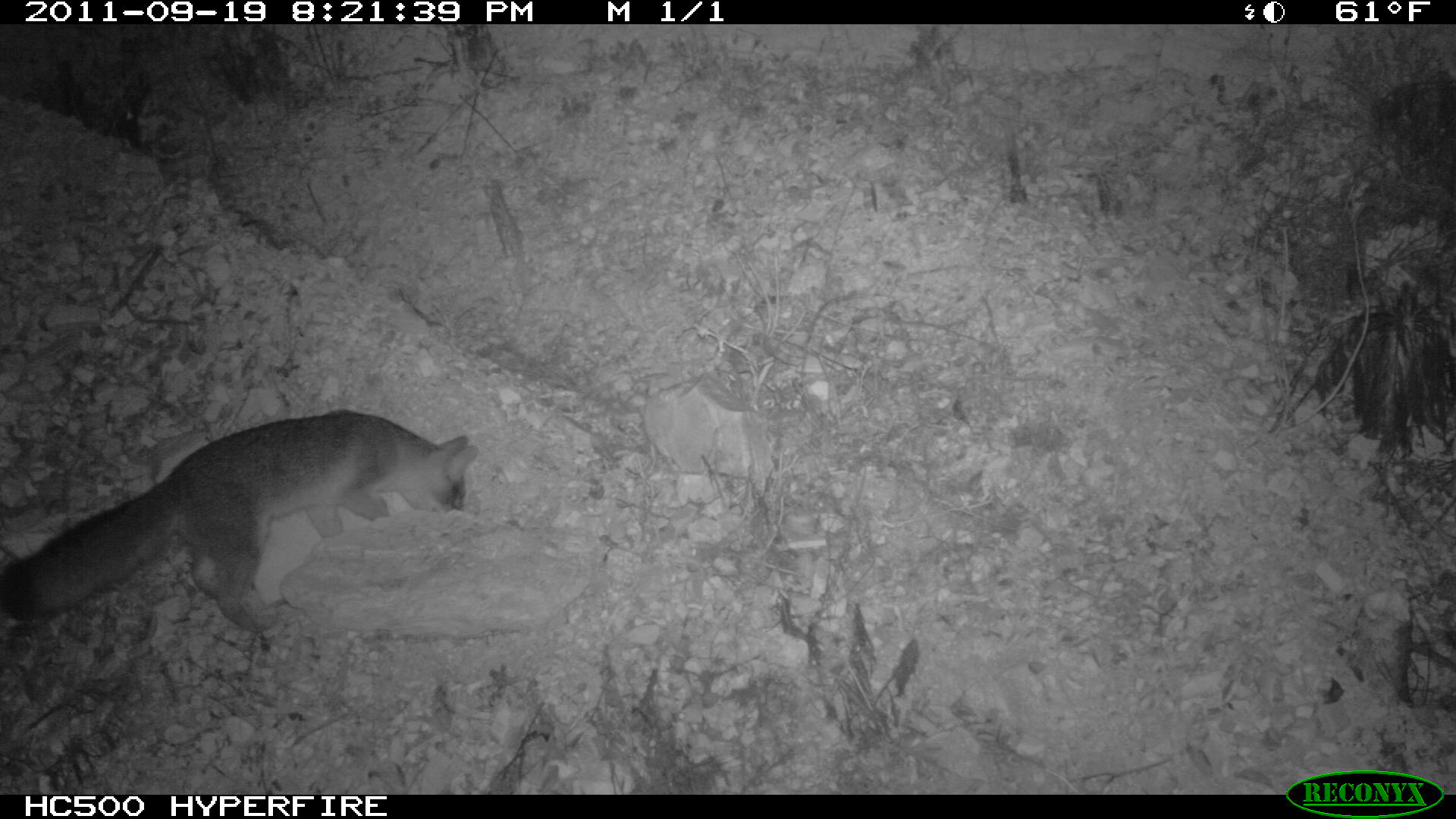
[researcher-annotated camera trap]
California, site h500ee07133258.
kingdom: Animalia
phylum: Chordata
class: Mammalia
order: Carnivora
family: Canidae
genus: Urocyon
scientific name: Urocyon littoralis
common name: island fox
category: fox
Fox (island fox) (Urocyon littoralis).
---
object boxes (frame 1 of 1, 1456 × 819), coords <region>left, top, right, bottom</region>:
fox: <region>0, 408, 479, 634</region>